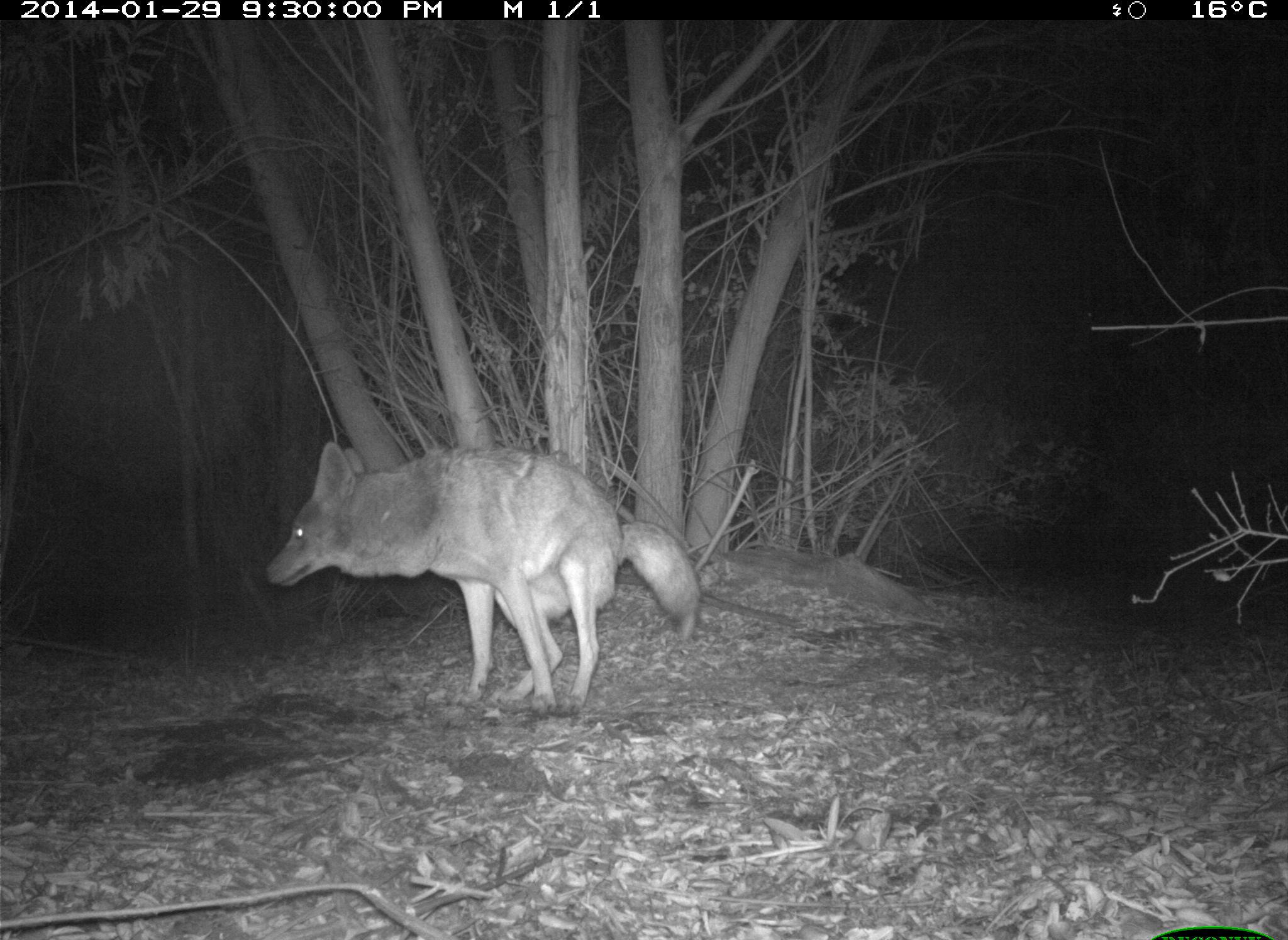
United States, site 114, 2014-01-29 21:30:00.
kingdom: Animalia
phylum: Chordata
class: Mammalia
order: Carnivora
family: Canidae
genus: Canis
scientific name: Canis latrans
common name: coyote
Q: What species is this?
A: Coyote (Canis latrans).